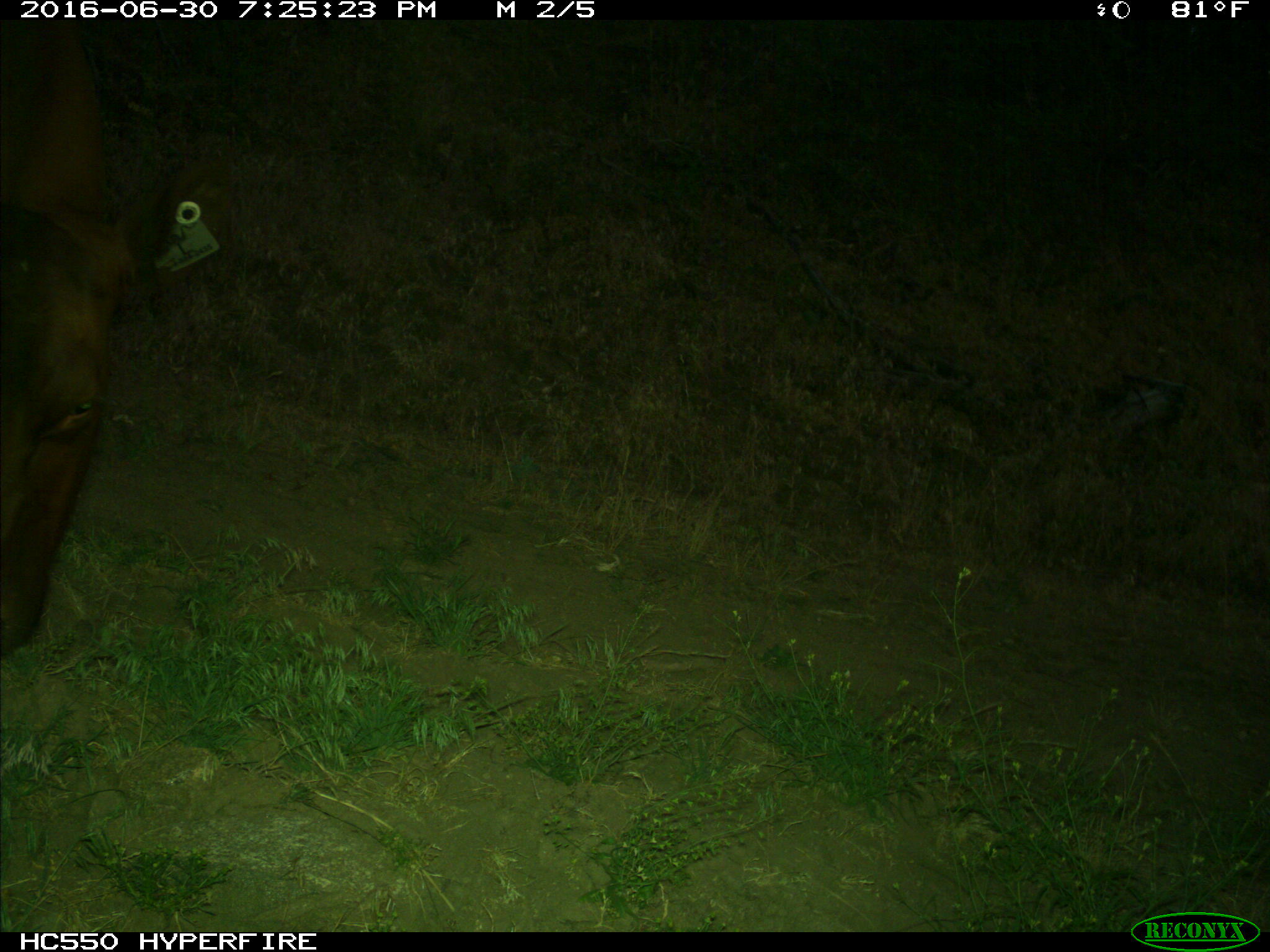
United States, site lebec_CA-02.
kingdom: Animalia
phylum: Chordata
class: Mammalia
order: Artiodactyla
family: Bovidae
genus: Bos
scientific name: Bos taurus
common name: domestic cow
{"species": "Bos taurus (domestic cow)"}